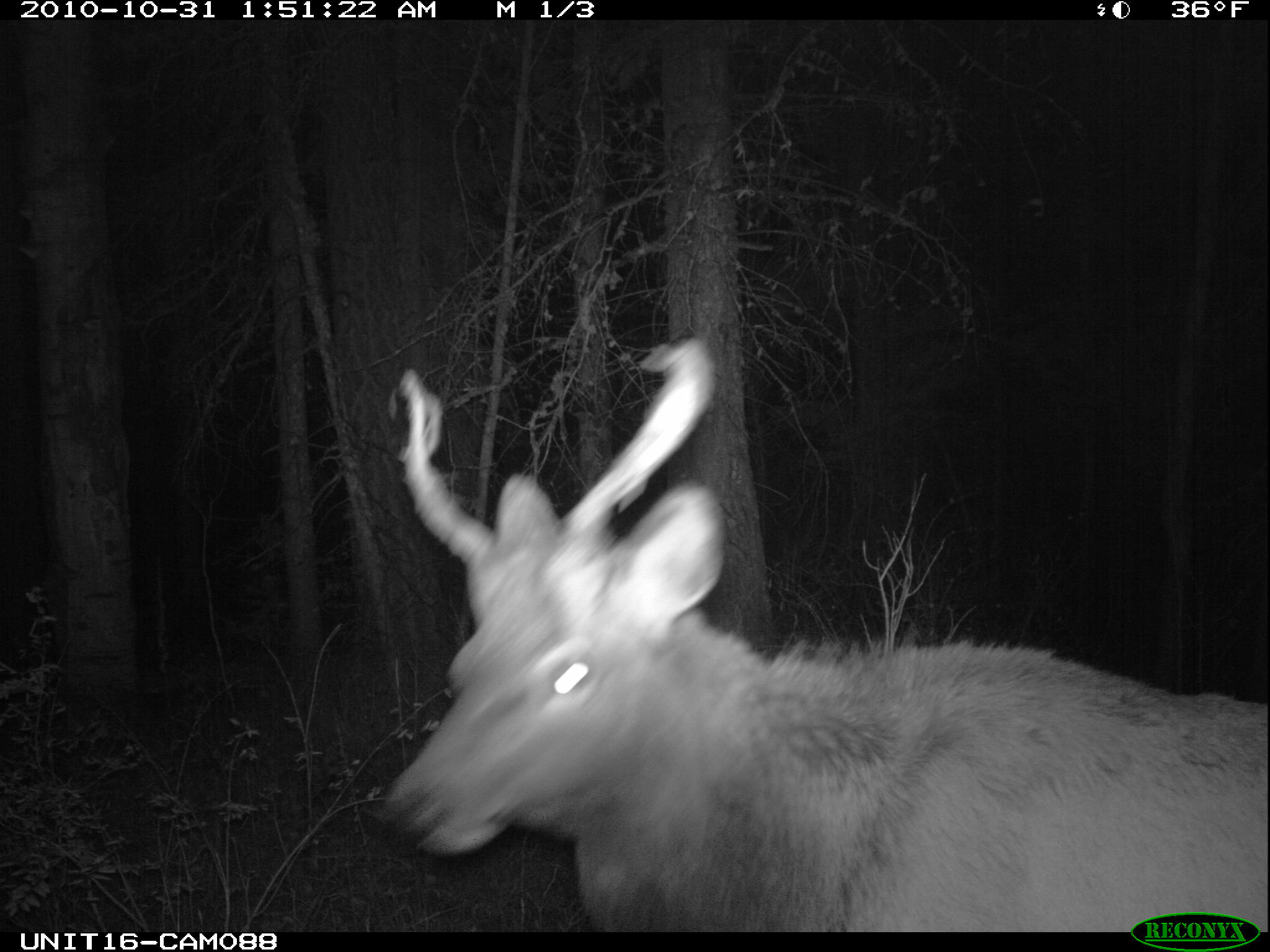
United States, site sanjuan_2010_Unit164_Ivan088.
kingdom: Animalia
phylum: Chordata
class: Mammalia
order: Artiodactyla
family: Cervidae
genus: Cervus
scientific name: Cervus elaphus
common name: red deer